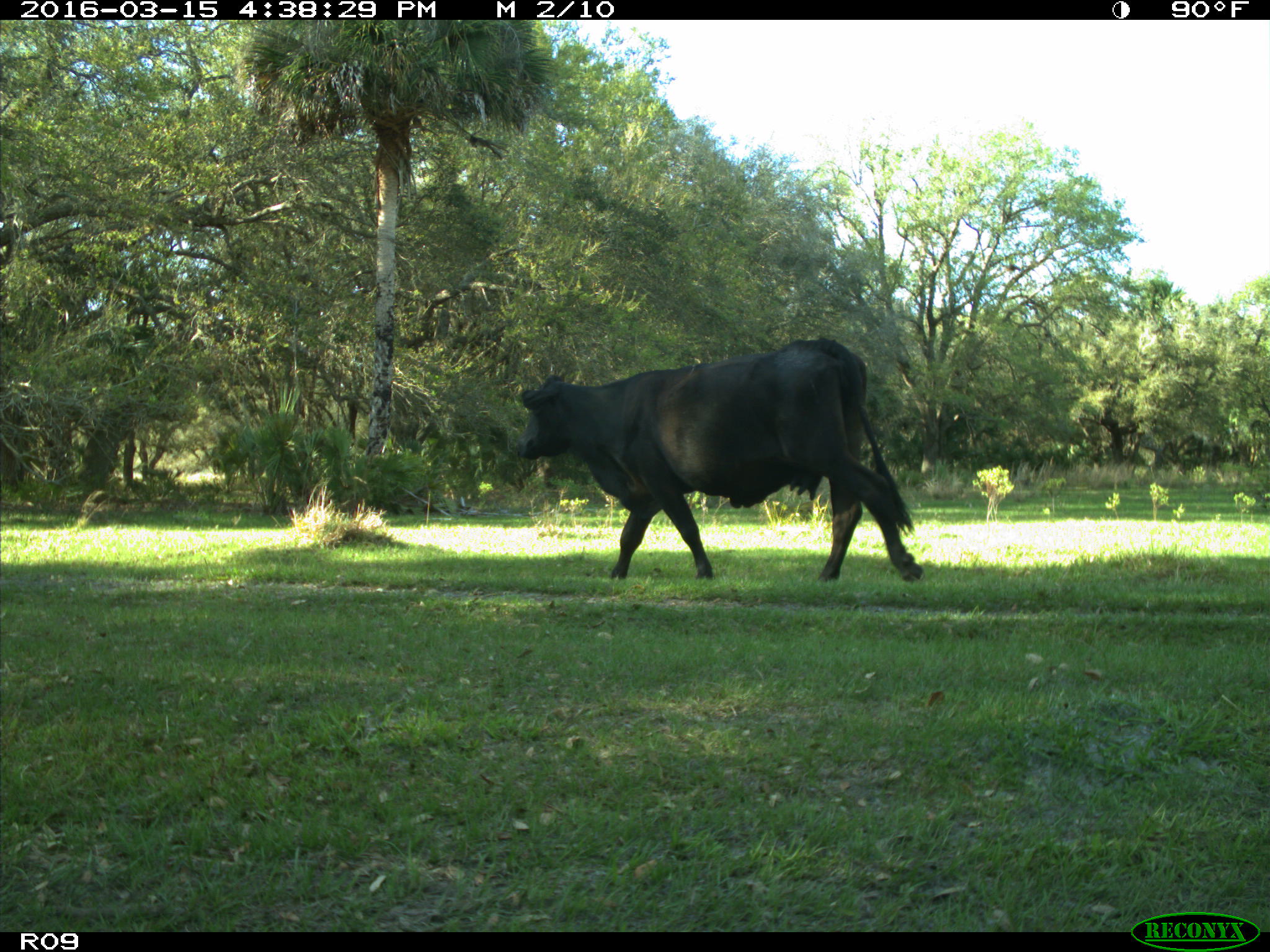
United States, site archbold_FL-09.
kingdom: Animalia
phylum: Chordata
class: Mammalia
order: Artiodactyla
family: Bovidae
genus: Bos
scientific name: Bos taurus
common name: domestic cow